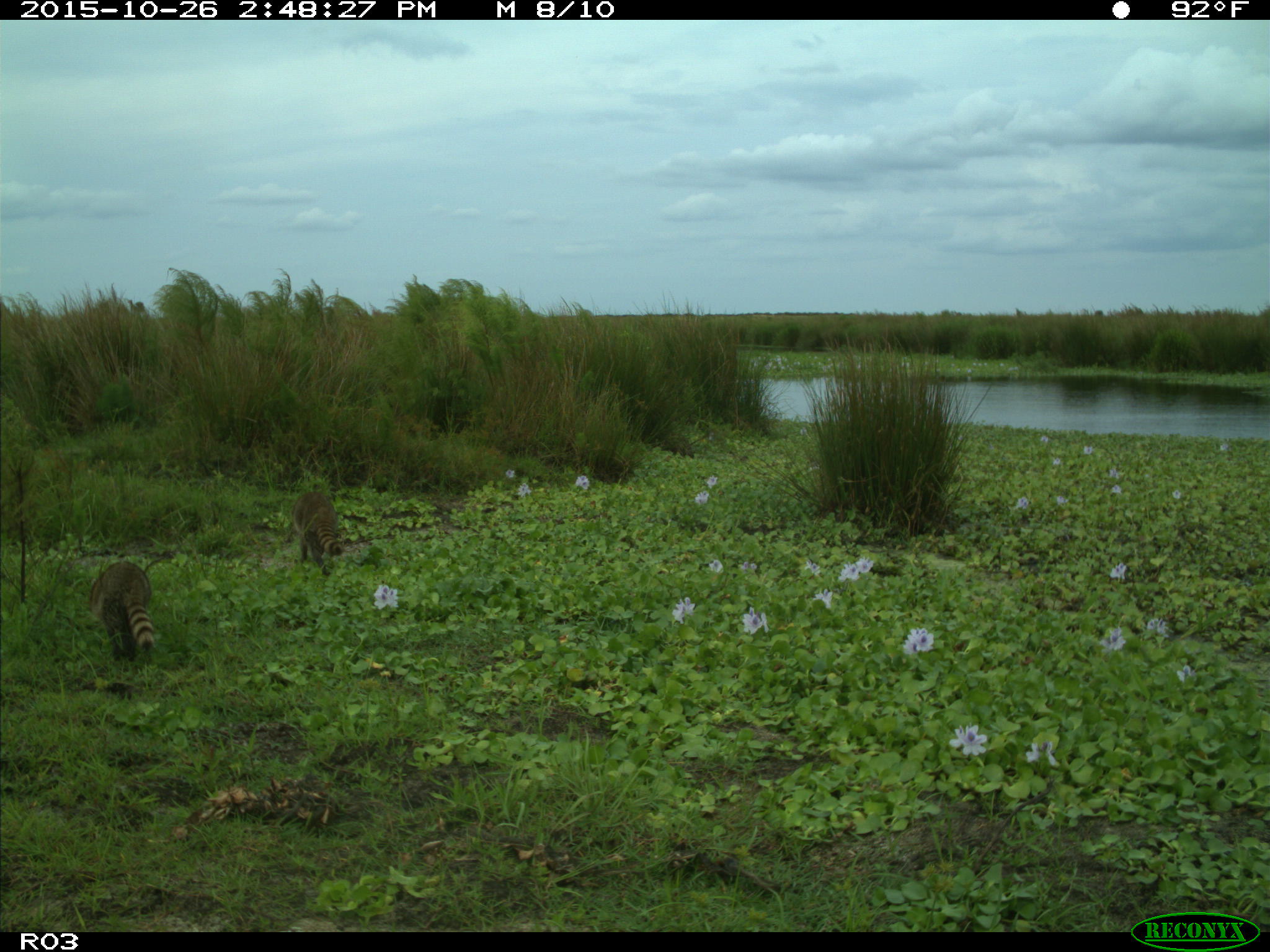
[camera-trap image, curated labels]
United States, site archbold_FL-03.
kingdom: Animalia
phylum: Chordata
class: Mammalia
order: Carnivora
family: Procyonidae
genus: Procyon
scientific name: Procyon lotor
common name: common raccoon